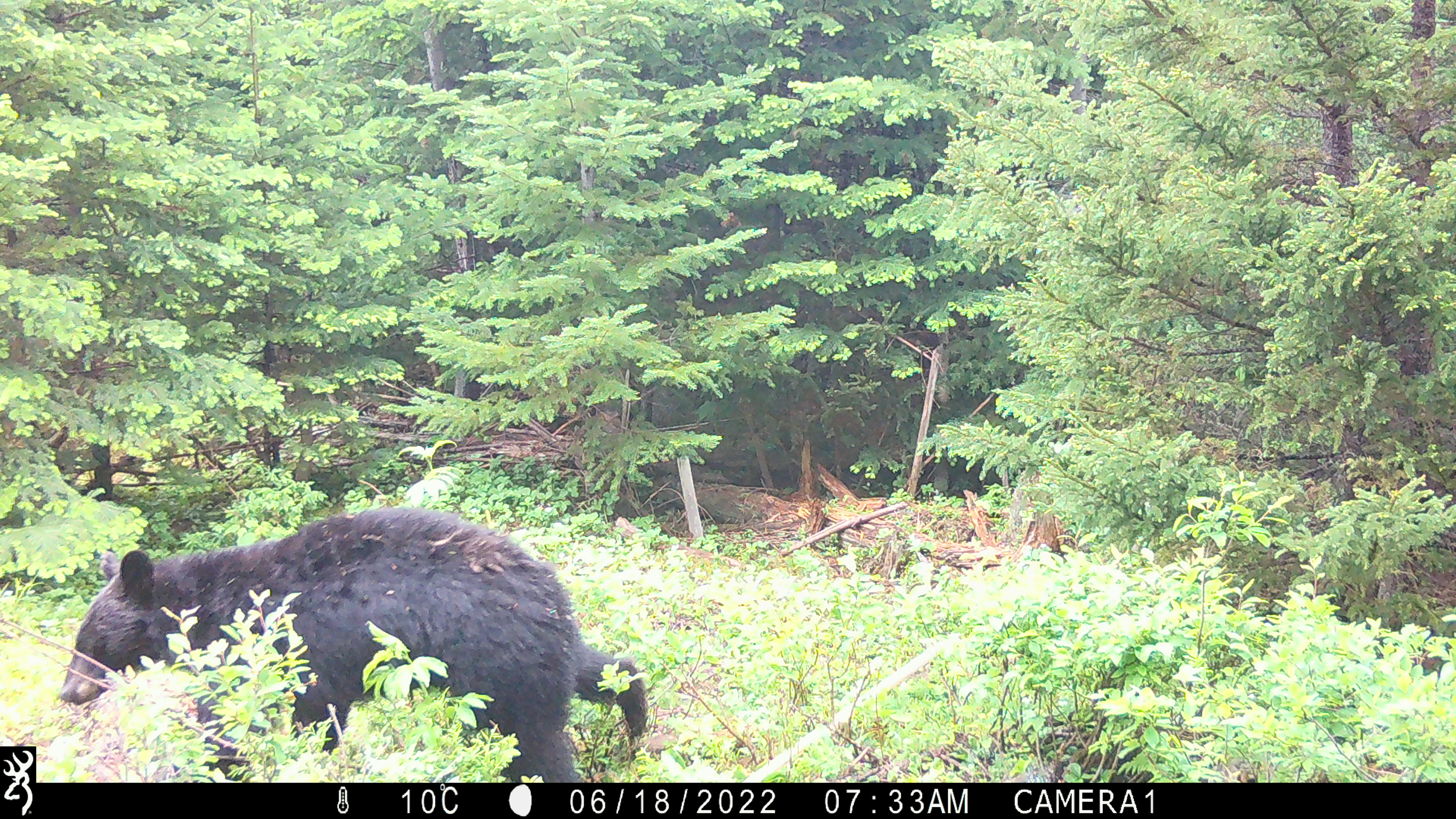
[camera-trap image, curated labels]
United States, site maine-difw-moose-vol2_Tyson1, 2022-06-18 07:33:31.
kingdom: Animalia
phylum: Chordata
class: Mammalia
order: Carnivora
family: Ursidae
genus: Ursus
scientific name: Ursus americanus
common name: black bear